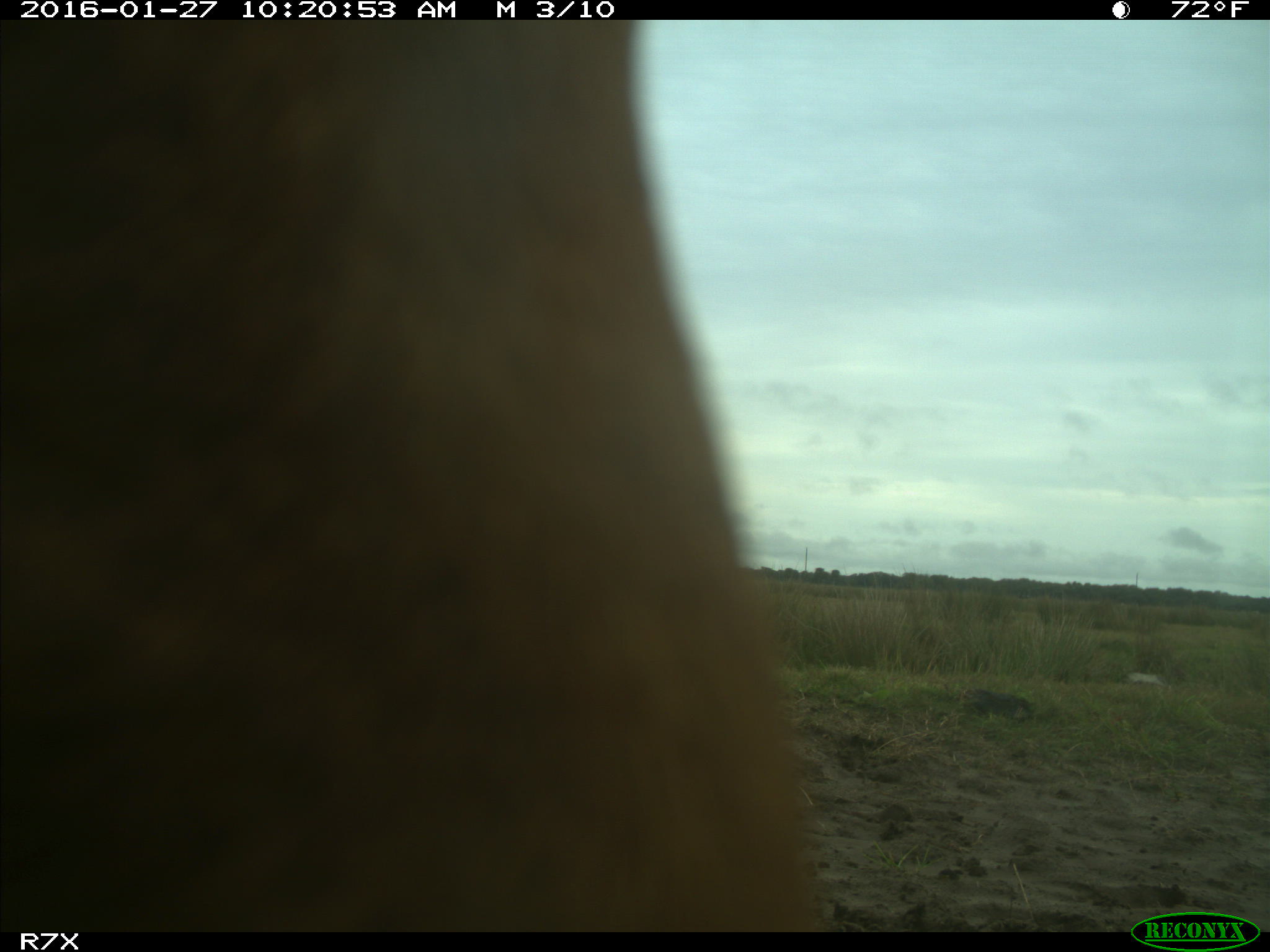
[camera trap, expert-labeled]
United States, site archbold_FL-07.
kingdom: Animalia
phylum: Chordata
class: Mammalia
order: Artiodactyla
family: Bovidae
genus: Bos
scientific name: Bos taurus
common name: domestic cow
Bos taurus (domestic cow).